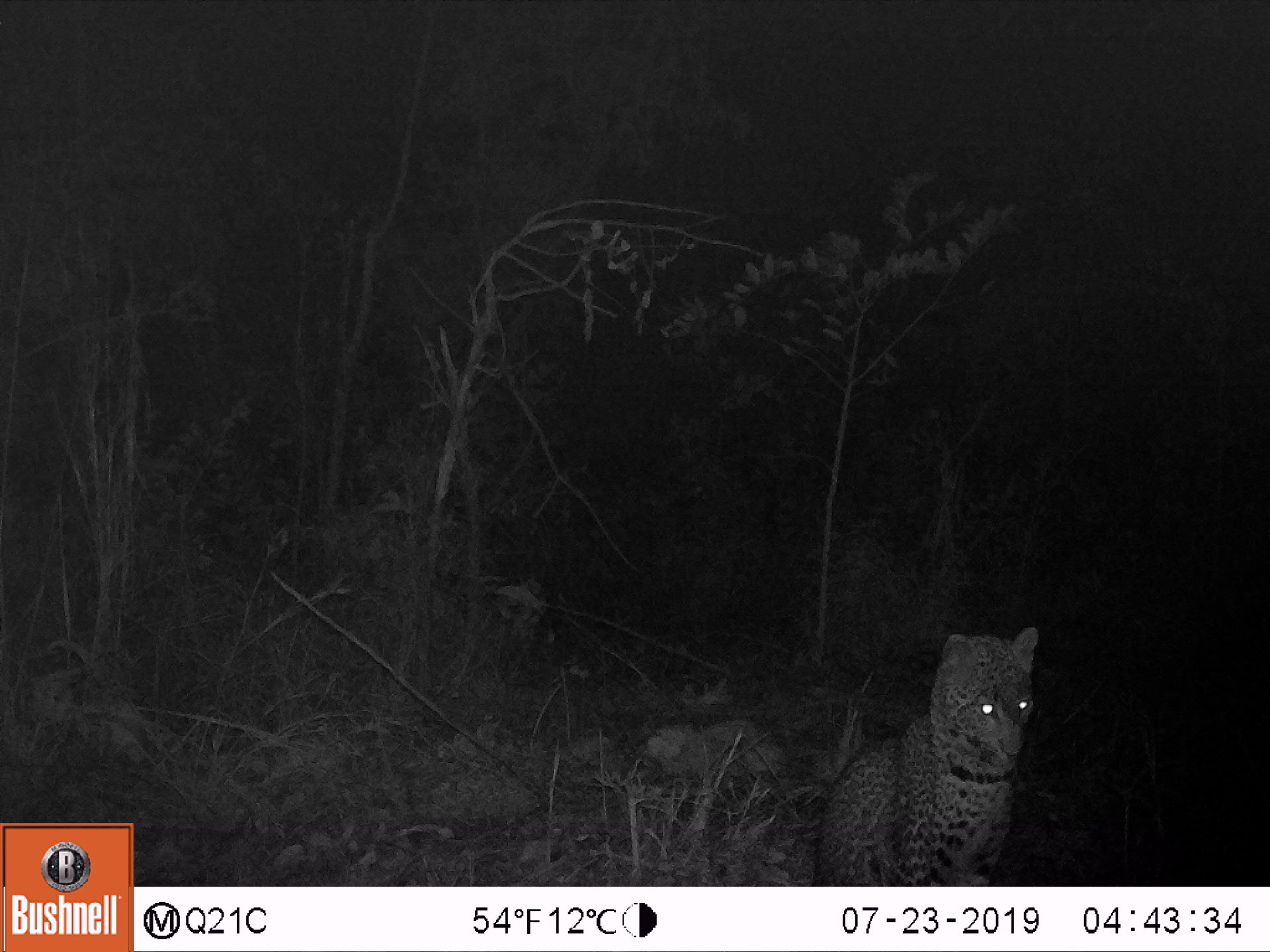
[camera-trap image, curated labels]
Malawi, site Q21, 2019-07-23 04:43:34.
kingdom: Animalia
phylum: Chordata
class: Mammalia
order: Carnivora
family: Felidae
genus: Panthera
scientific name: Panthera pardus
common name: leopard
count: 1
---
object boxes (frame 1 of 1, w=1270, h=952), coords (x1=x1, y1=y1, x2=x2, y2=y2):
leopard: (x1=804, y1=617, x2=1054, y2=884)